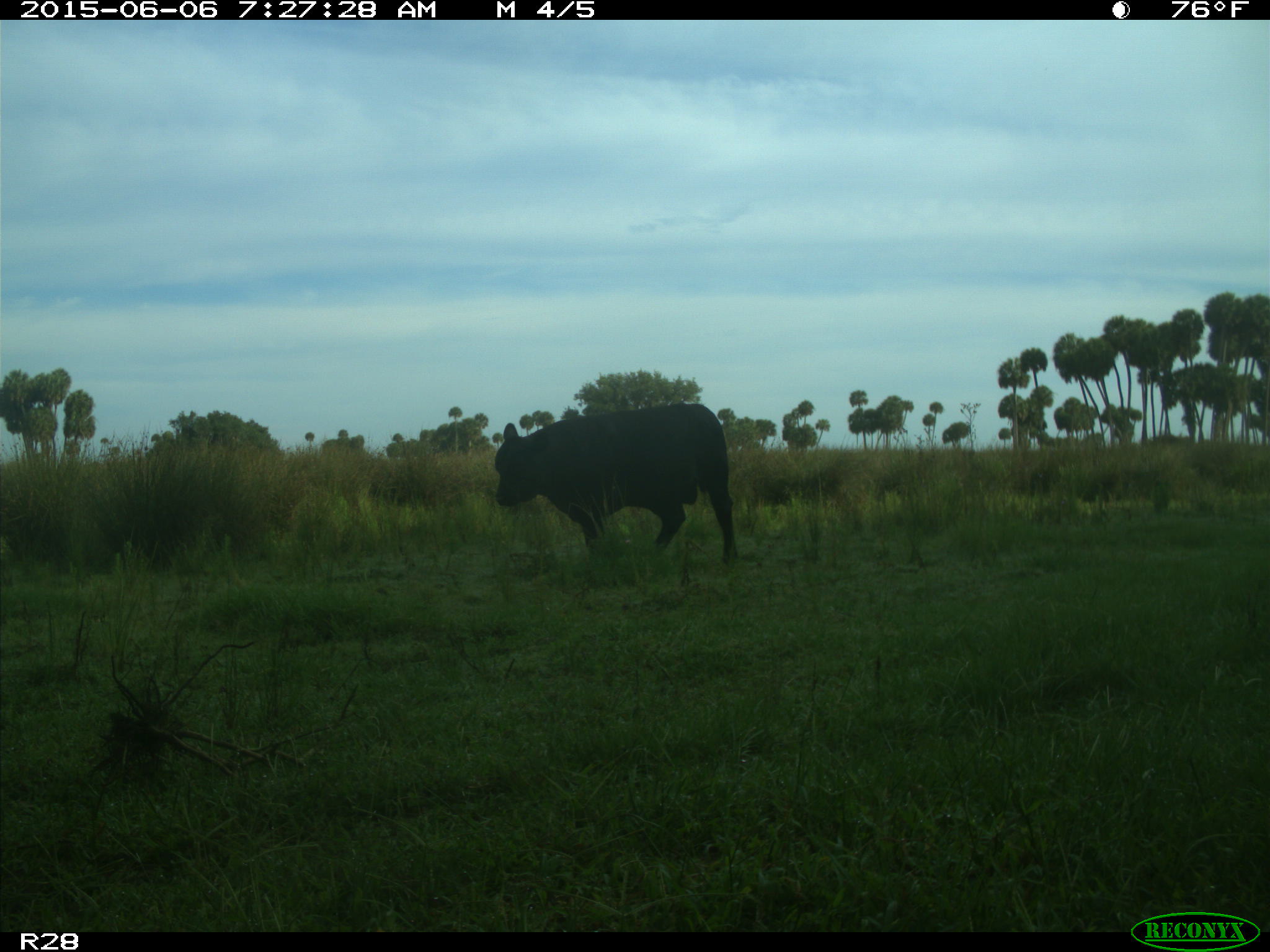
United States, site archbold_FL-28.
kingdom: Animalia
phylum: Chordata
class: Mammalia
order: Artiodactyla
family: Bovidae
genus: Bos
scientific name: Bos taurus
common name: domestic cow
Bos taurus (domestic cow).